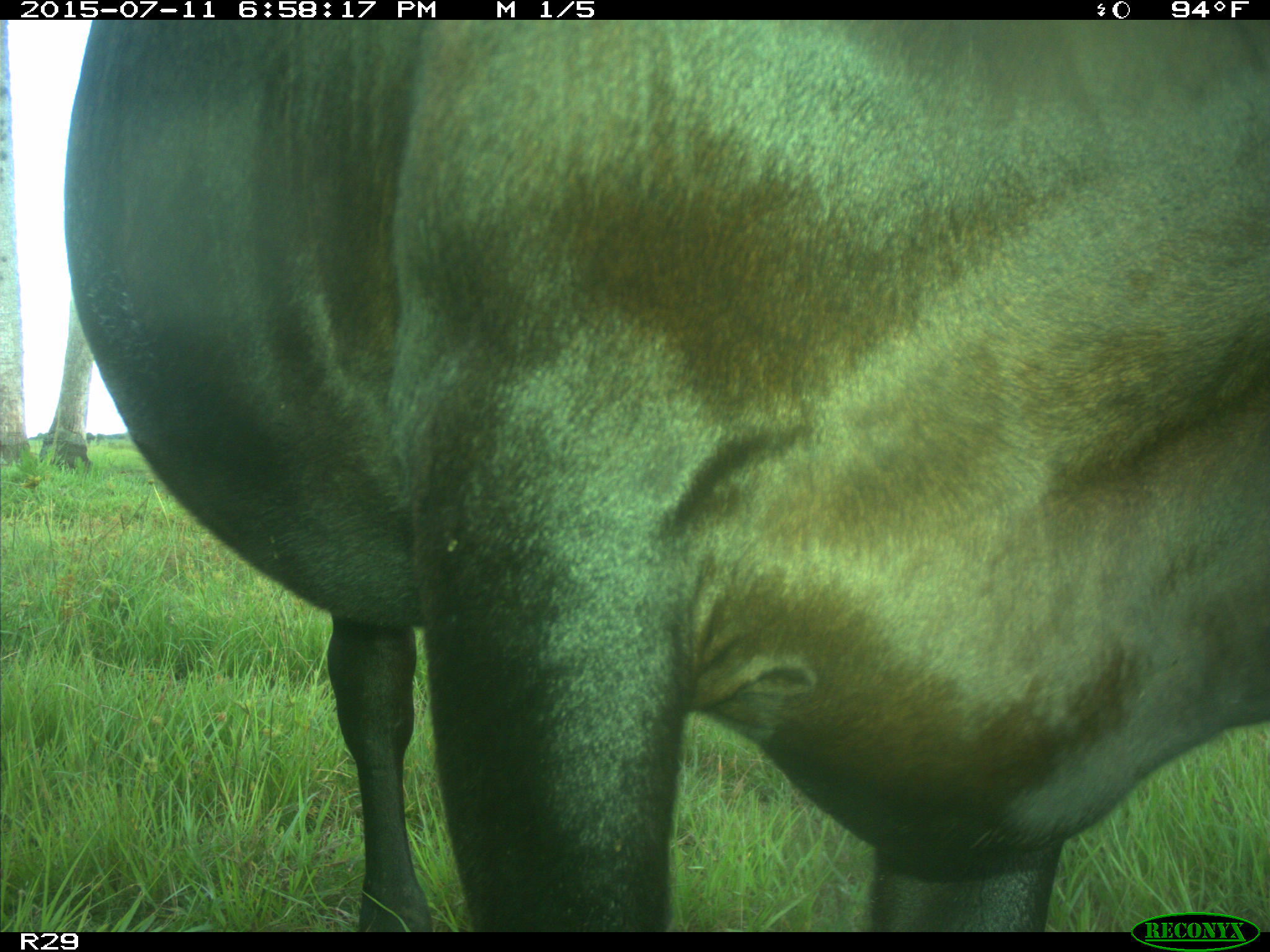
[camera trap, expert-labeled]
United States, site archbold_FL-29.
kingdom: Animalia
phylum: Chordata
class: Mammalia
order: Artiodactyla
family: Bovidae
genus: Bos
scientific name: Bos taurus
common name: domestic cow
Bos taurus (domestic cow).